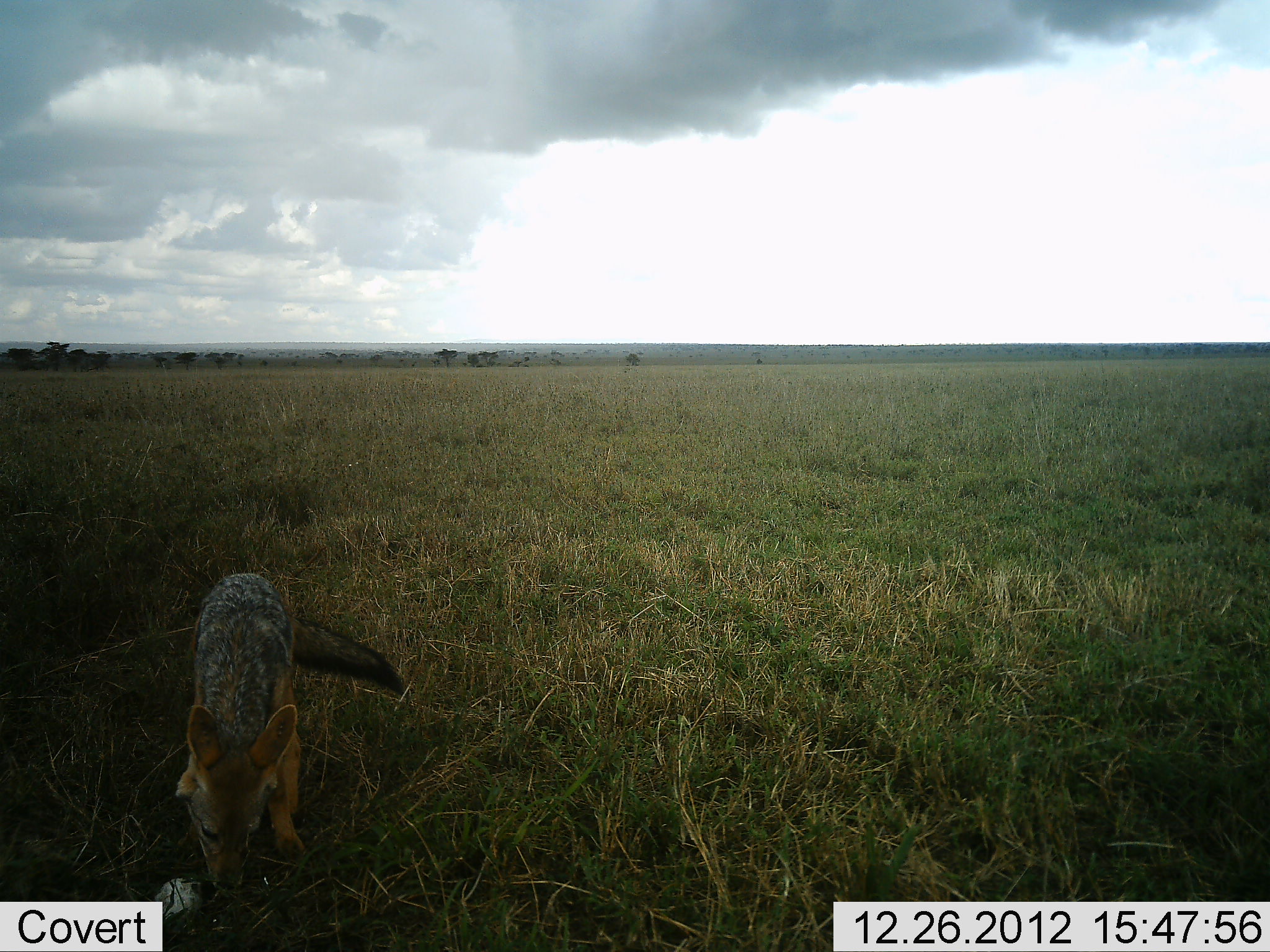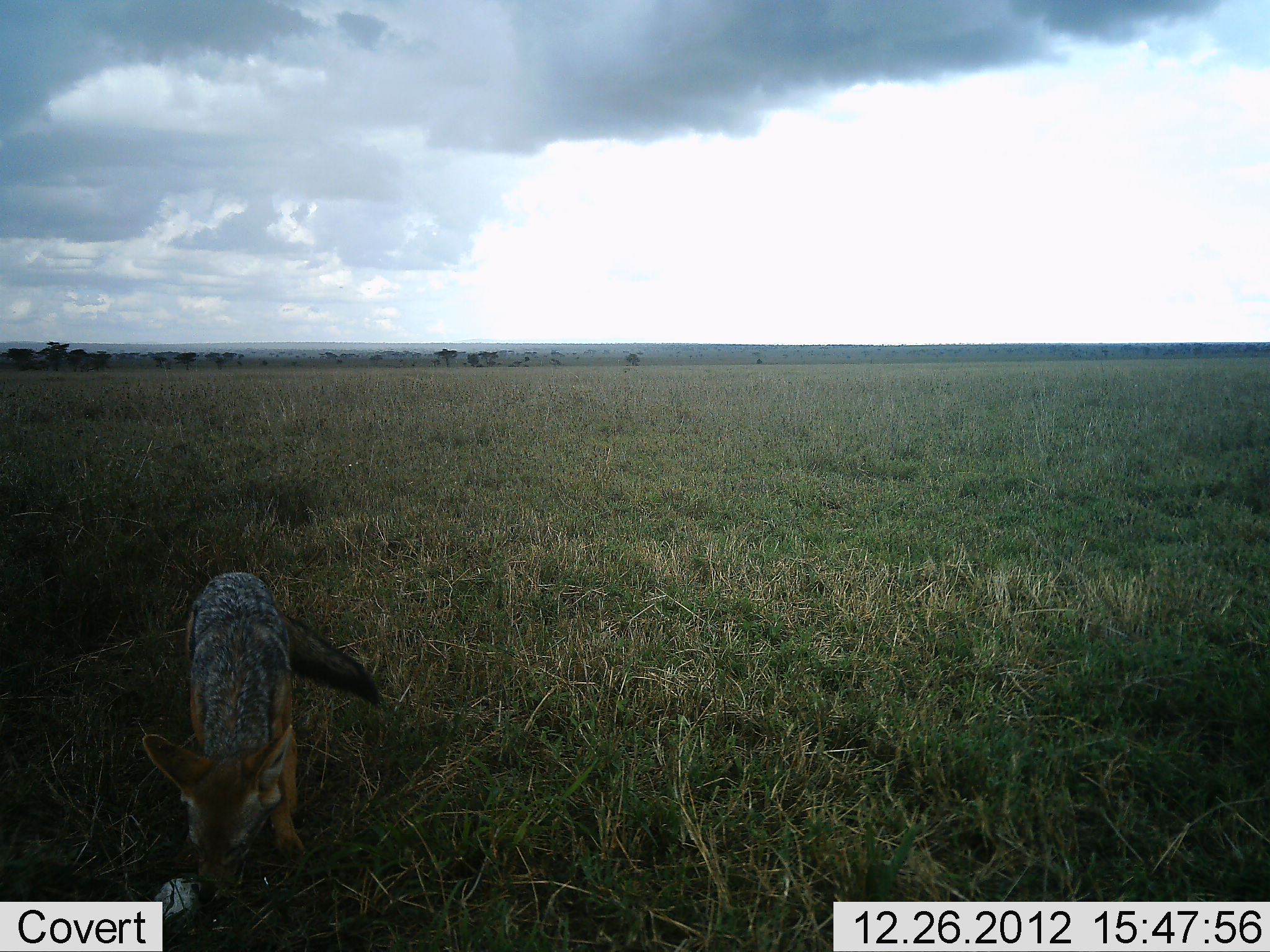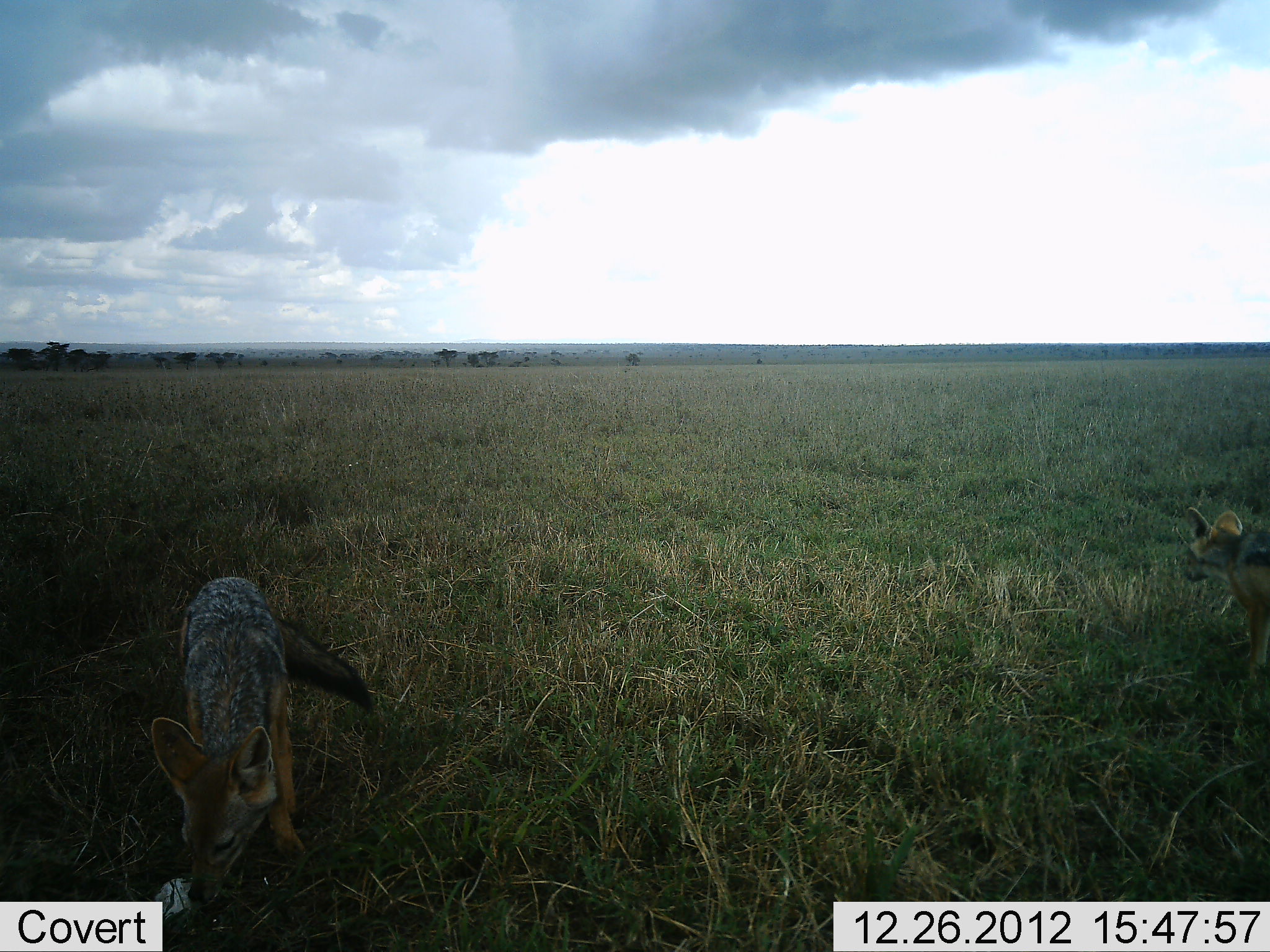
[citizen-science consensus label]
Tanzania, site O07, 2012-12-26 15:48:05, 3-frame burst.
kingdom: Animalia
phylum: Chordata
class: Mammalia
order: Carnivora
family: Canidae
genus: Lupulella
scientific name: Lupulella mesomelas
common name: black-backed jackal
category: jackal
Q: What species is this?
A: Jackal (black-backed jackal) (Lupulella mesomelas).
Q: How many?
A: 2.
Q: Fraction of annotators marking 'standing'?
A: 42%.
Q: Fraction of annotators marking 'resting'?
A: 0%.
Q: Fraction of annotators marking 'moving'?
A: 63%.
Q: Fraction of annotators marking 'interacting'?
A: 0%.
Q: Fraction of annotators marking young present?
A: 5%.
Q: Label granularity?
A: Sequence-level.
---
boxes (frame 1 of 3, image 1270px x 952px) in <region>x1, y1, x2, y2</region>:
animal: <region>174, 573, 404, 896</region>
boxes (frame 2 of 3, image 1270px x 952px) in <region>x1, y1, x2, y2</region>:
animal: <region>142, 572, 384, 895</region>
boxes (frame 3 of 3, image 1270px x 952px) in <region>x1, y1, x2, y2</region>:
animal: <region>150, 576, 375, 908</region>; <region>1173, 507, 1270, 687</region>